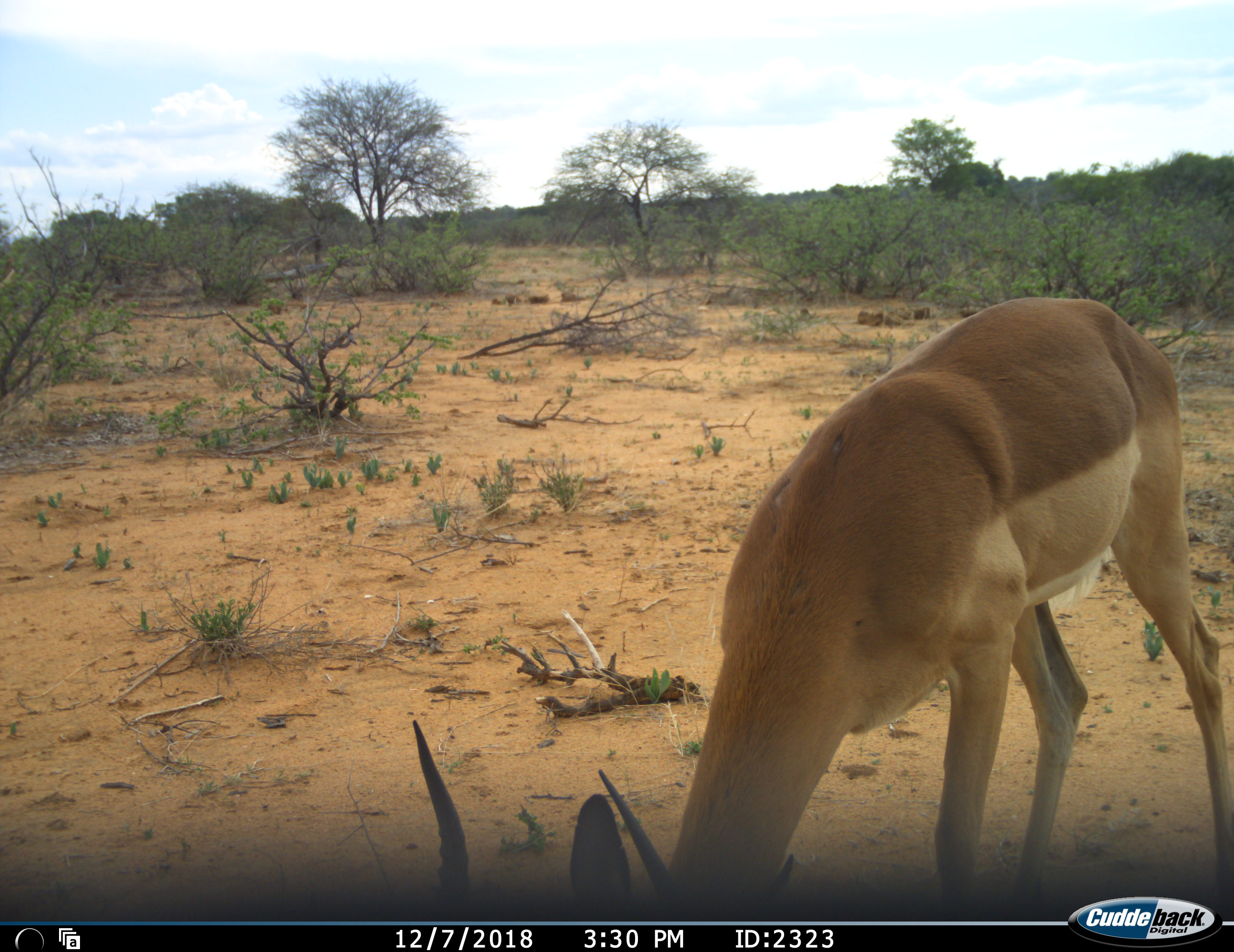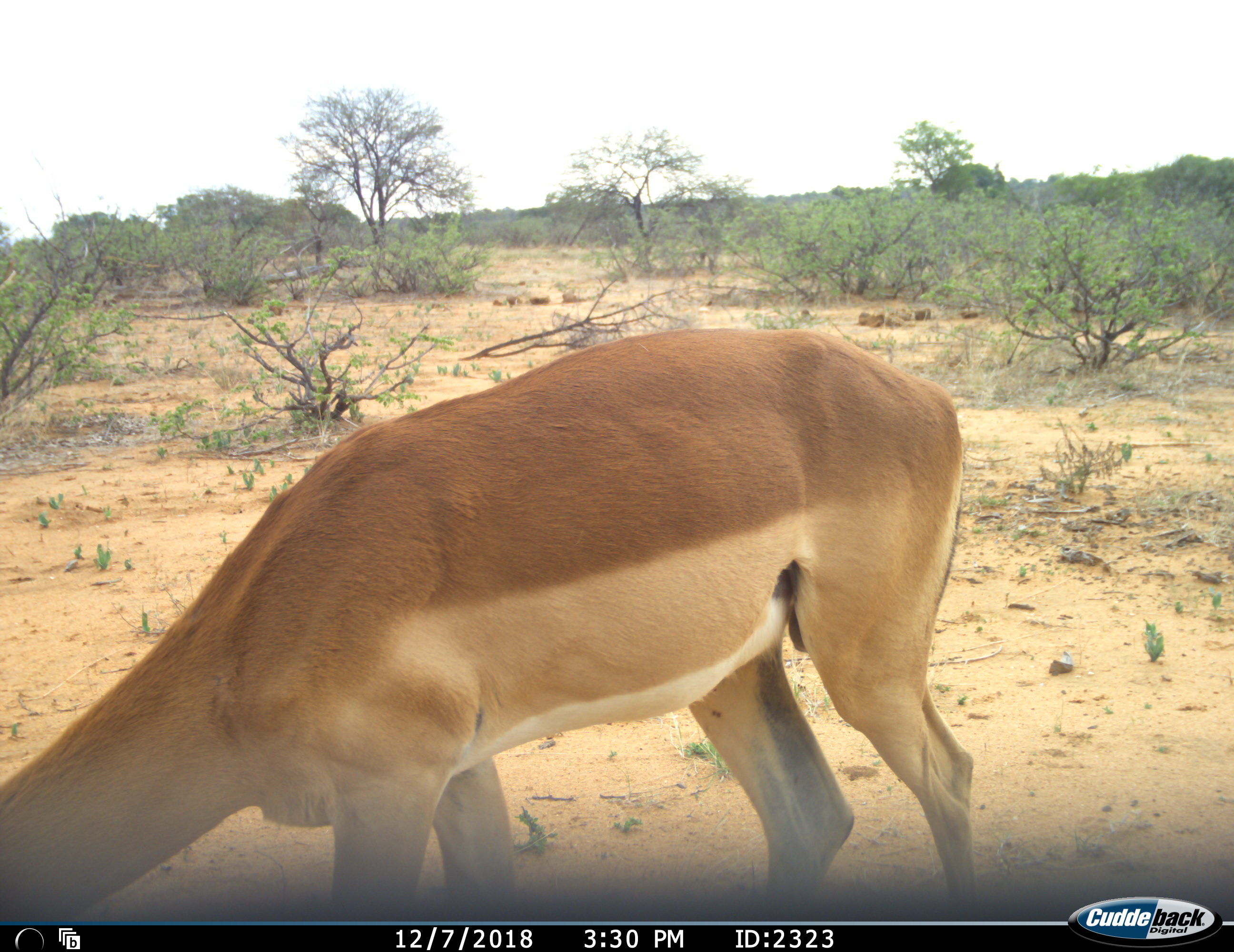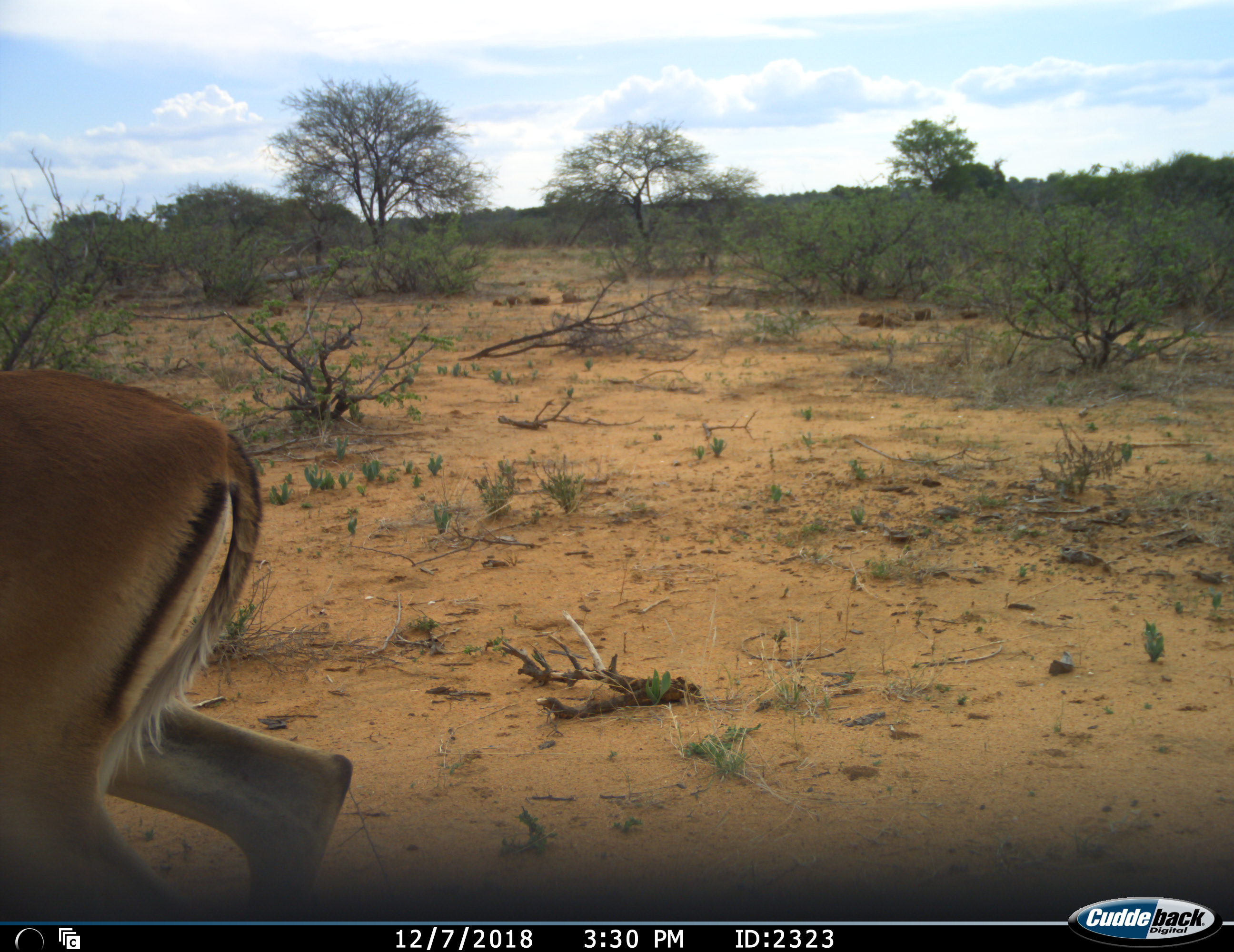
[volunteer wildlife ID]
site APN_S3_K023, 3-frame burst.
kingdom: Animalia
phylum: Chordata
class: Mammalia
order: Artiodactyla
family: Bovidae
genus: Aepyceros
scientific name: Aepyceros melampus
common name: impala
Impala (Aepyceros melampus), count 1. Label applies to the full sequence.